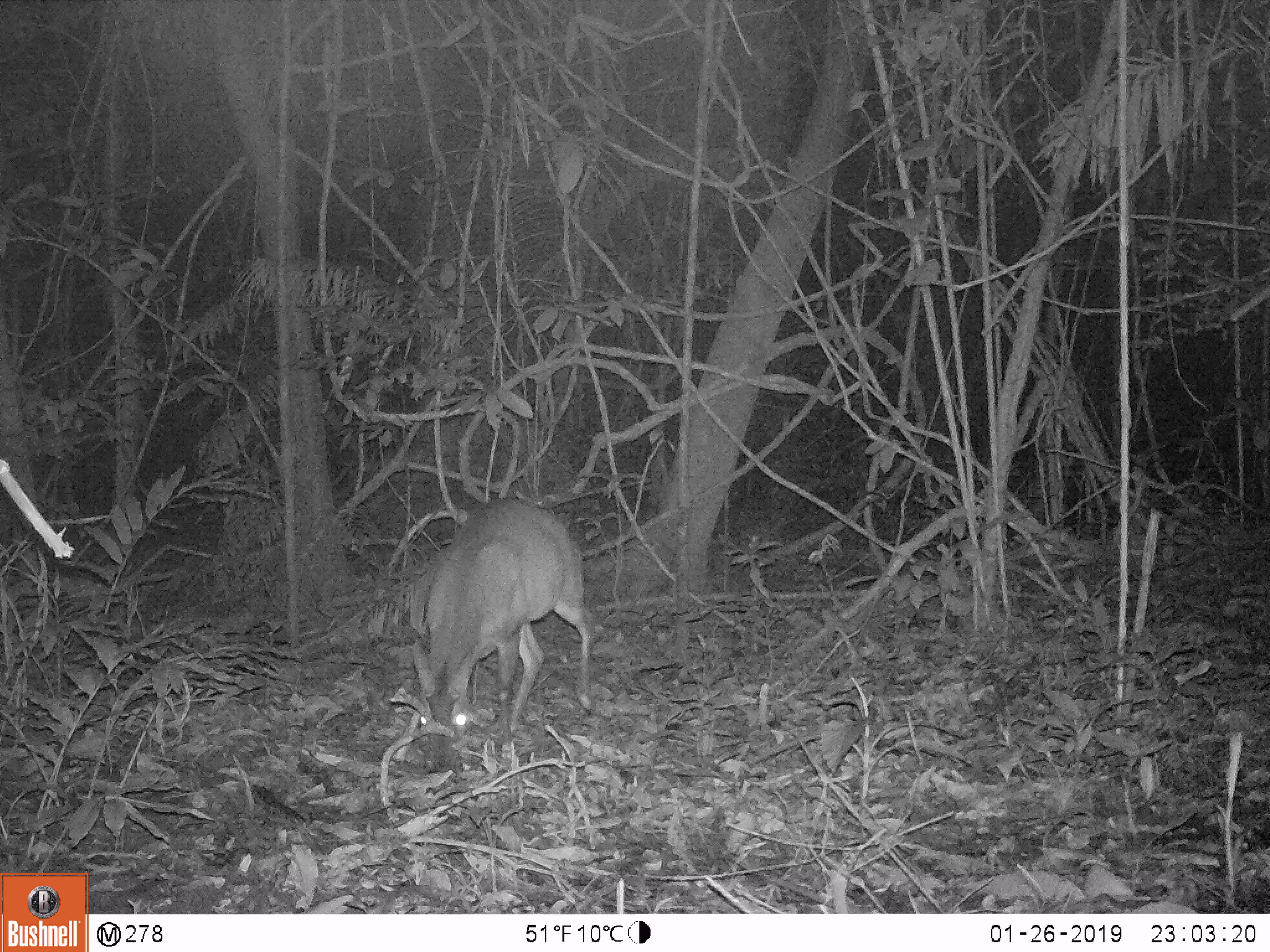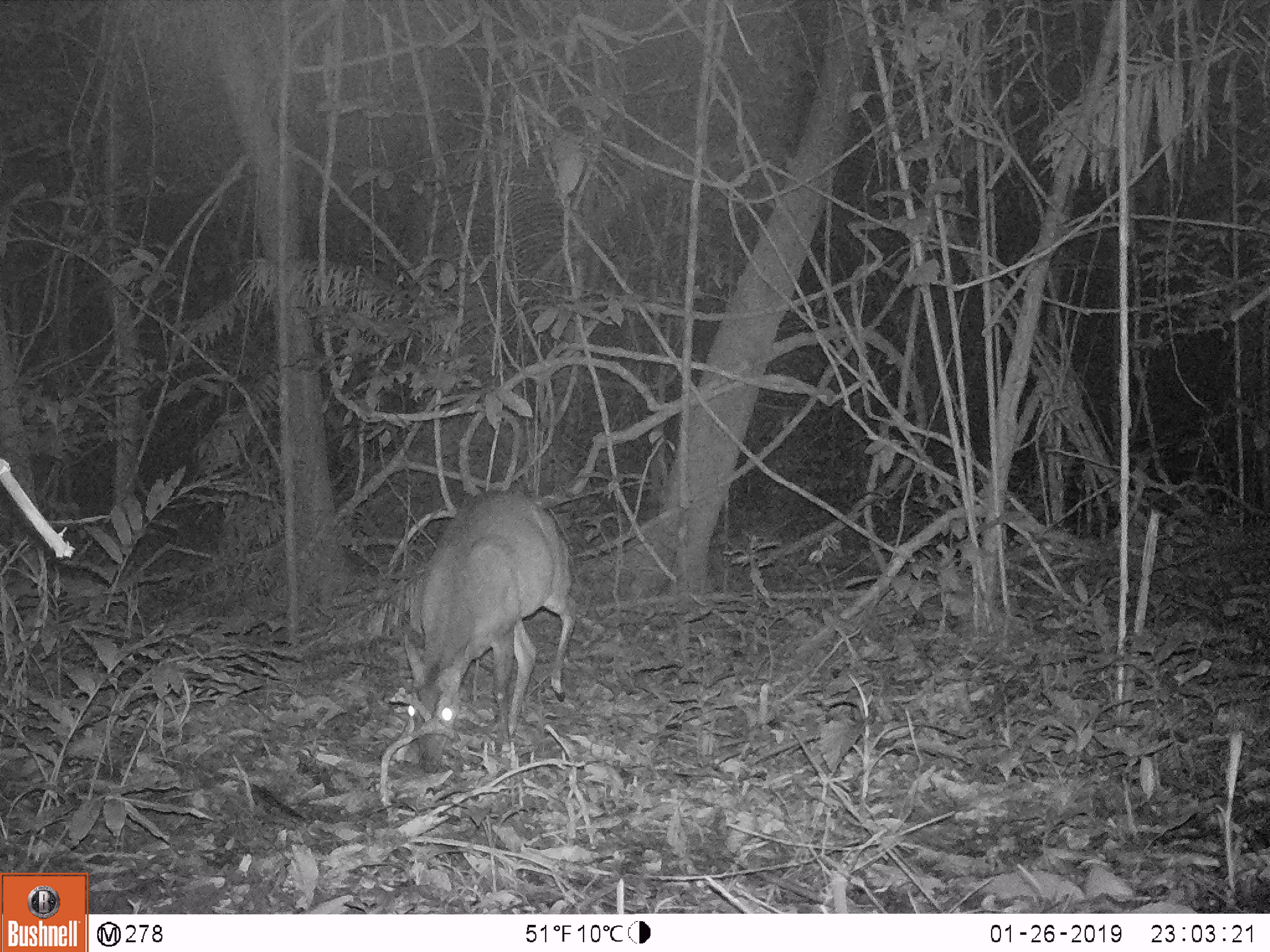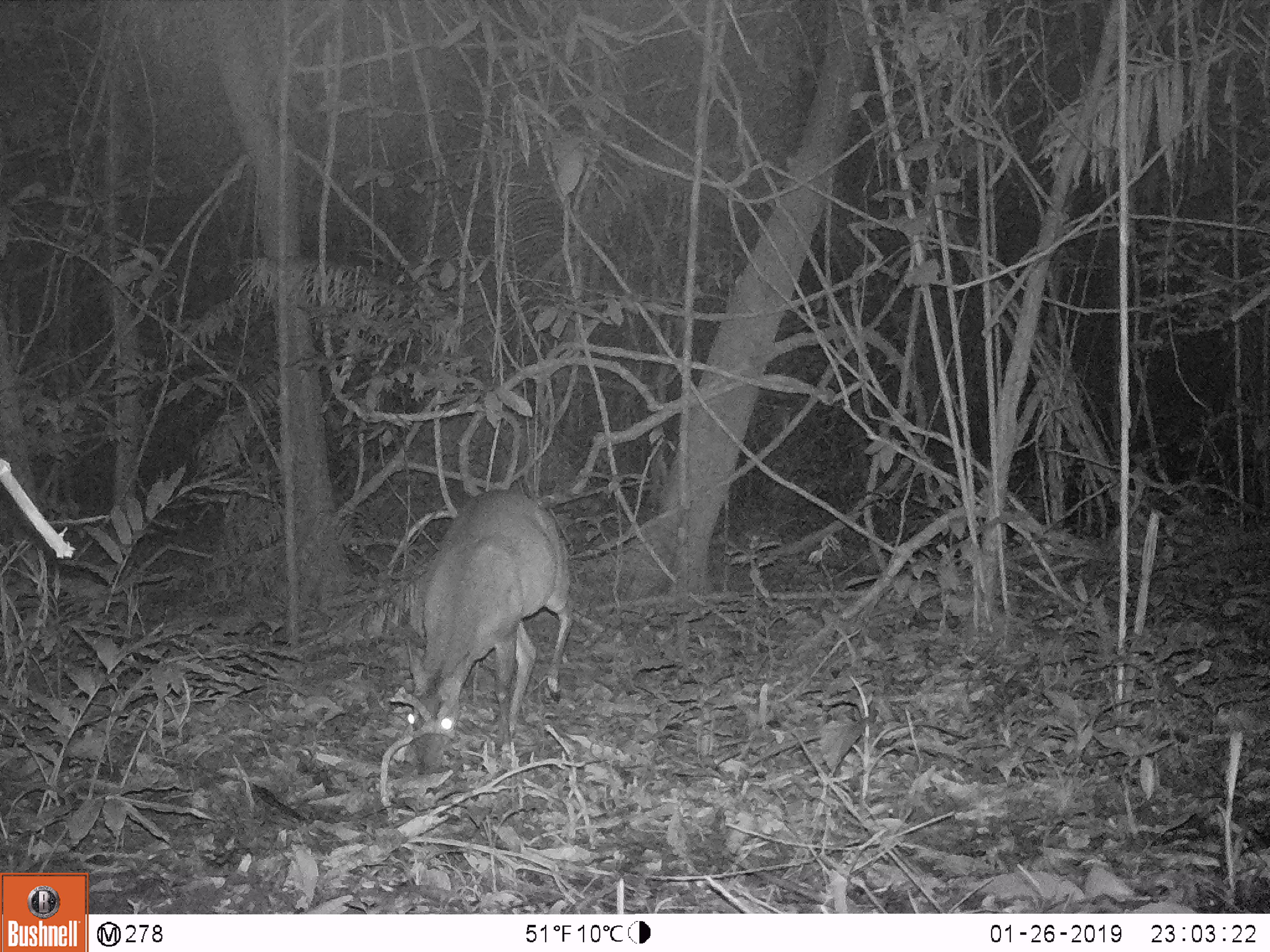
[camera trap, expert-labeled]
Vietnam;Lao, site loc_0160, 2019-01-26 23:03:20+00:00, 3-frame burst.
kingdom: Animalia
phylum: Chordata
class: Mammalia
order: Artiodactyla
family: Cervidae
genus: Muntiacus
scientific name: Muntiacus vuquangensis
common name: large-antlered muntjac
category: large antlered muntjac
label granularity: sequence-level